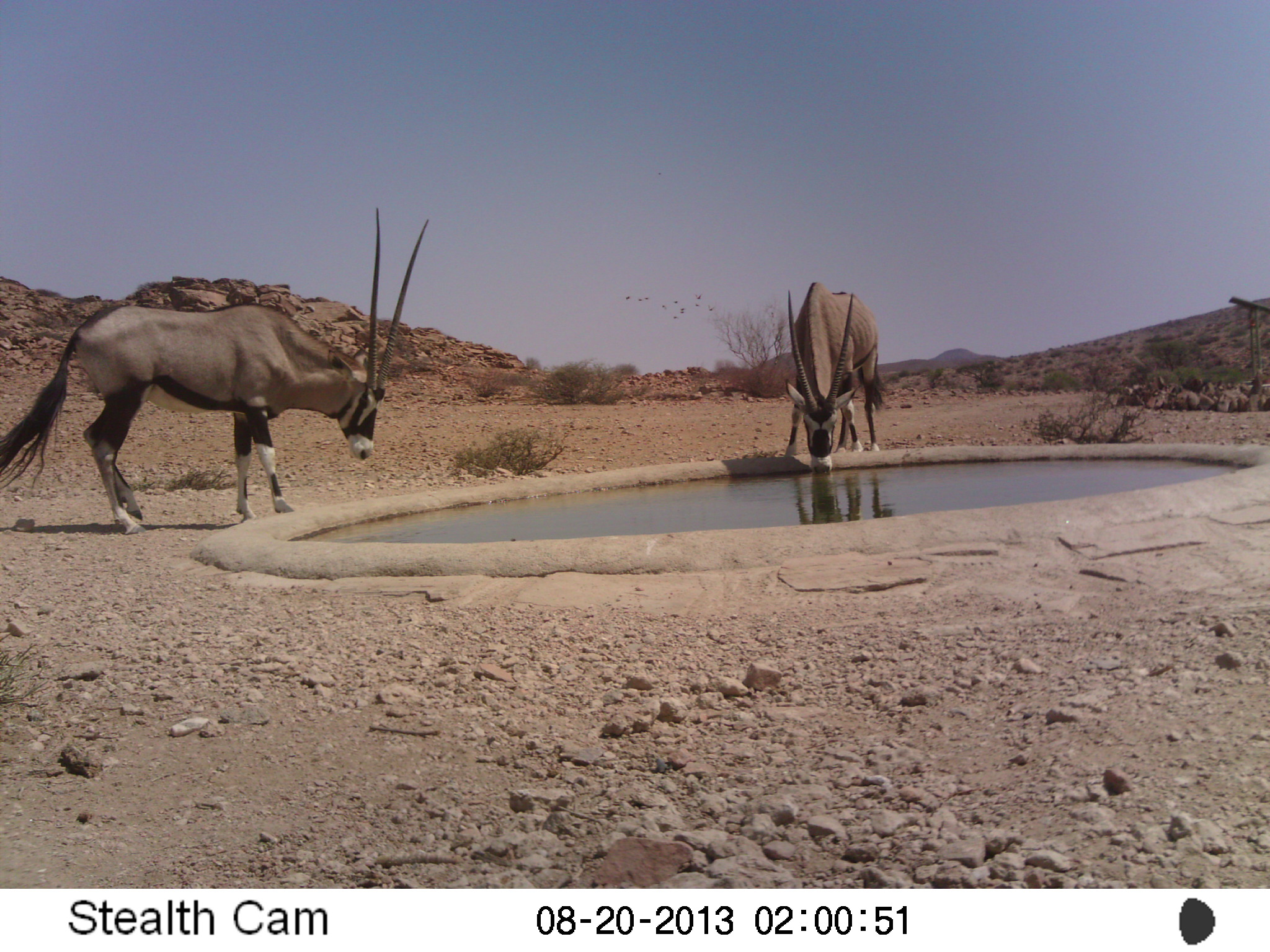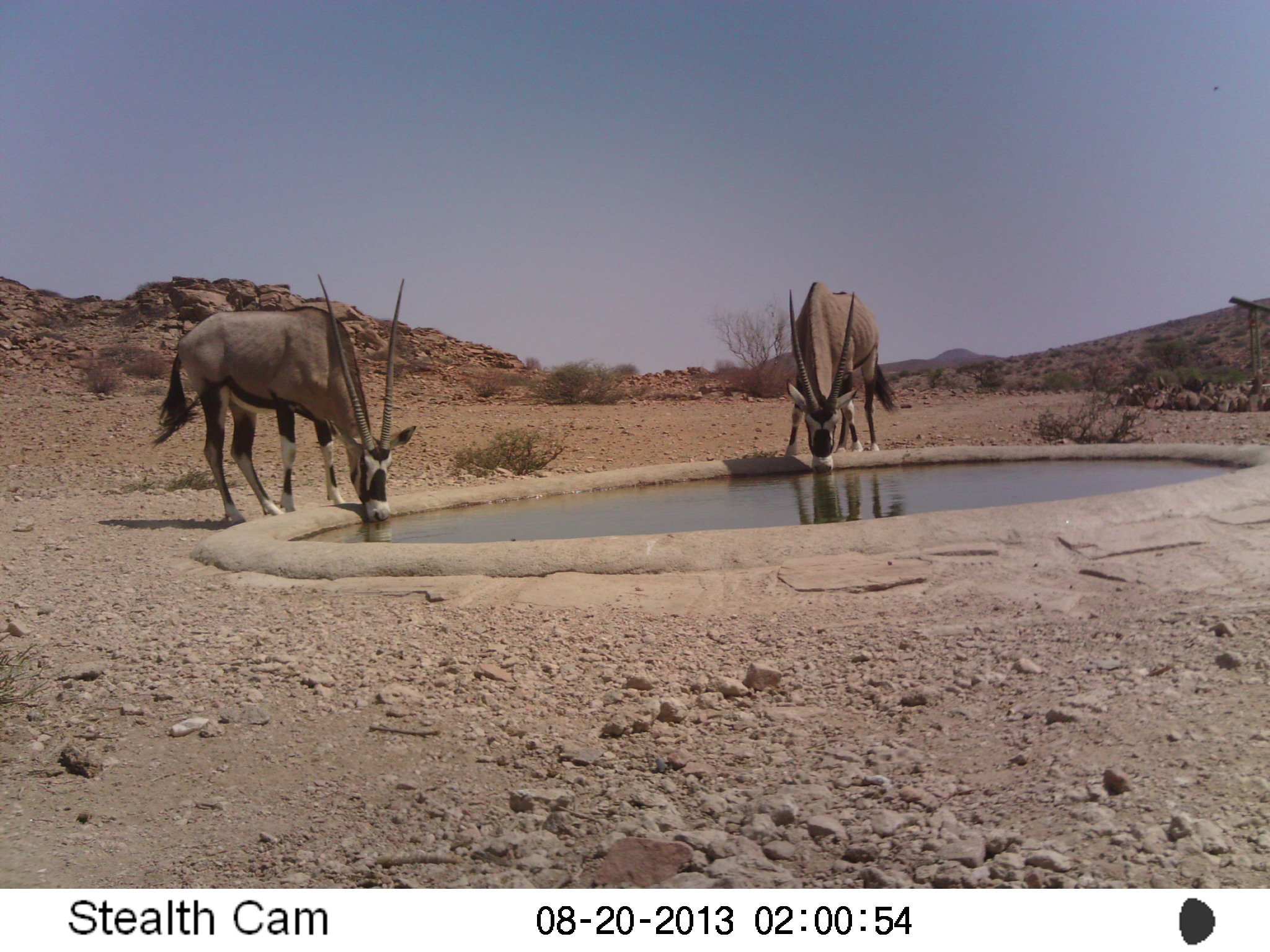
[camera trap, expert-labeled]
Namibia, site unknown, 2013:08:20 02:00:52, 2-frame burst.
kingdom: Animalia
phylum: Chordata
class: Mammalia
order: Artiodactyla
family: Bovidae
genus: Oryx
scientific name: Oryx gazella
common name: gemsbok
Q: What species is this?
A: Oryx gazella (gemsbok).